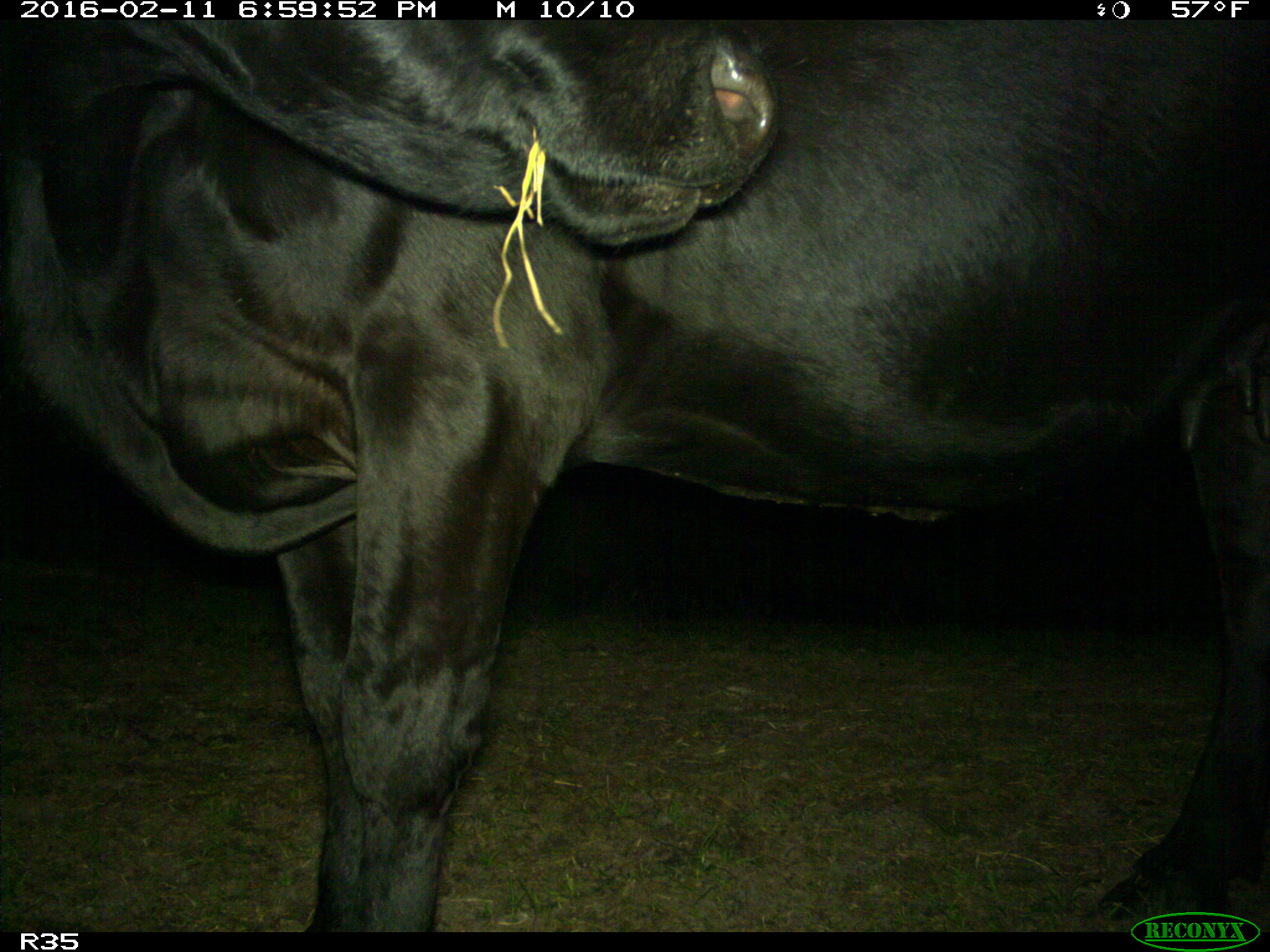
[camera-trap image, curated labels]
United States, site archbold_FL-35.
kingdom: Animalia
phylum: Chordata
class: Mammalia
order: Artiodactyla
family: Bovidae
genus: Bos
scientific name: Bos taurus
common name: domestic cow